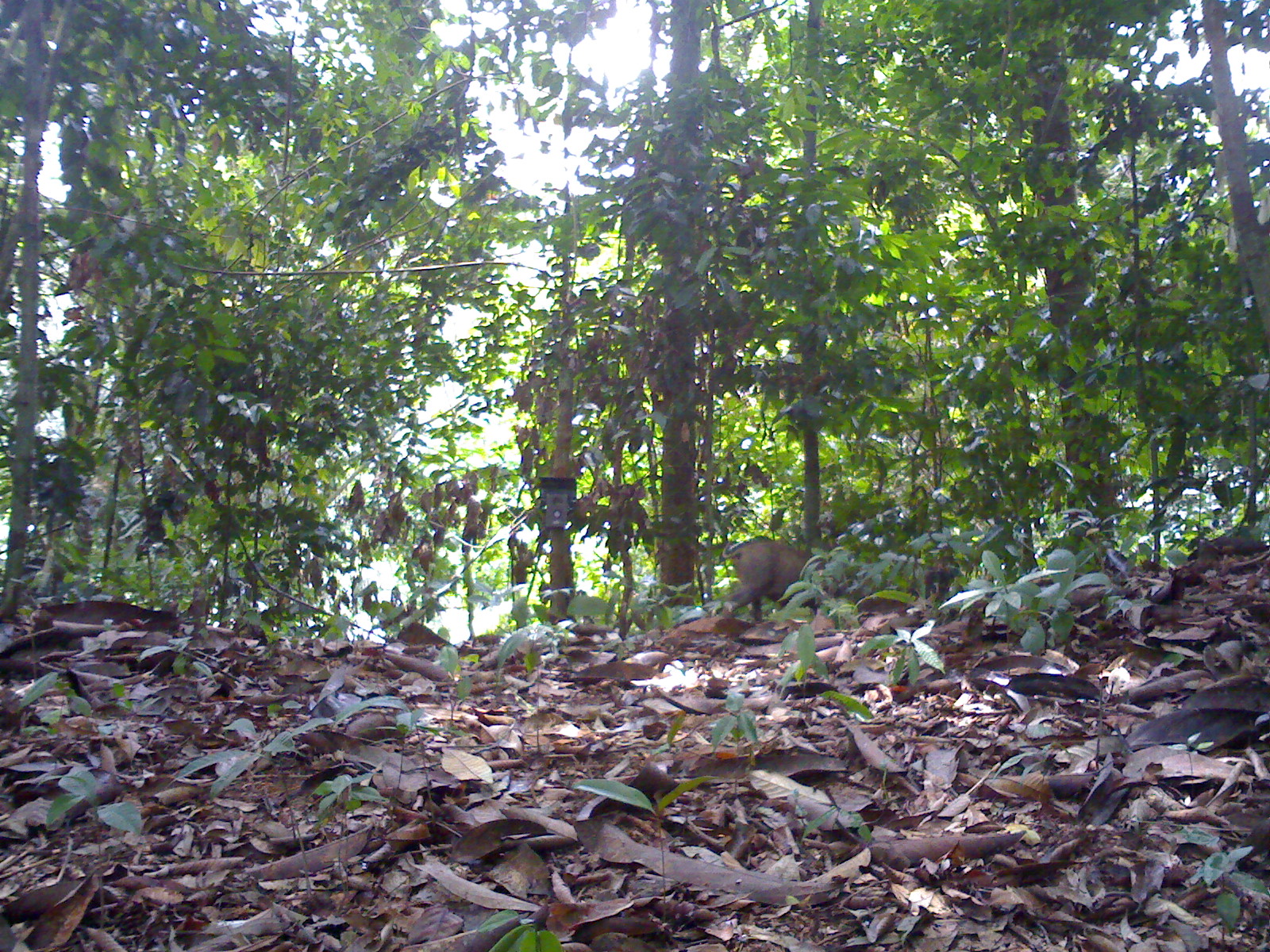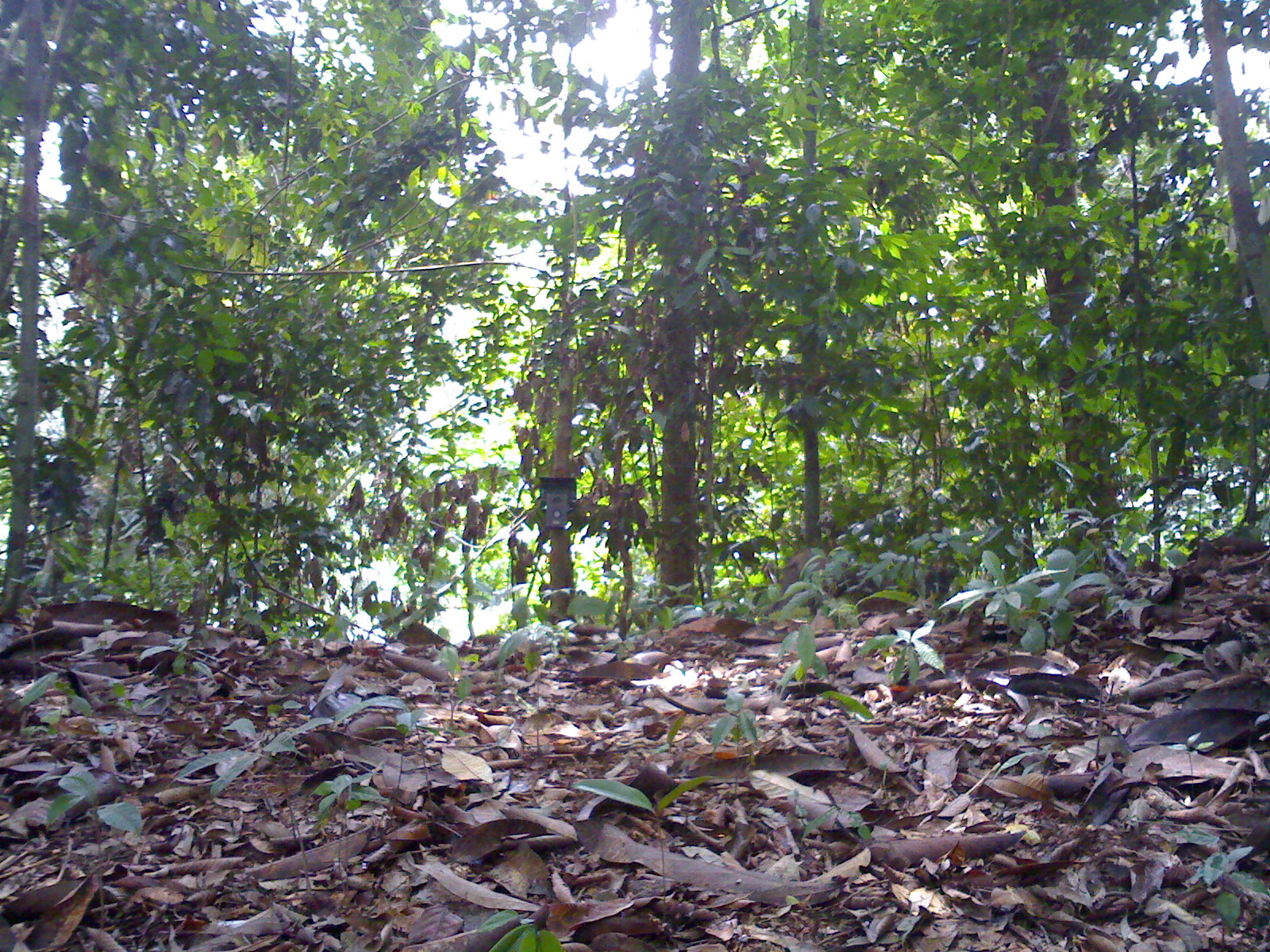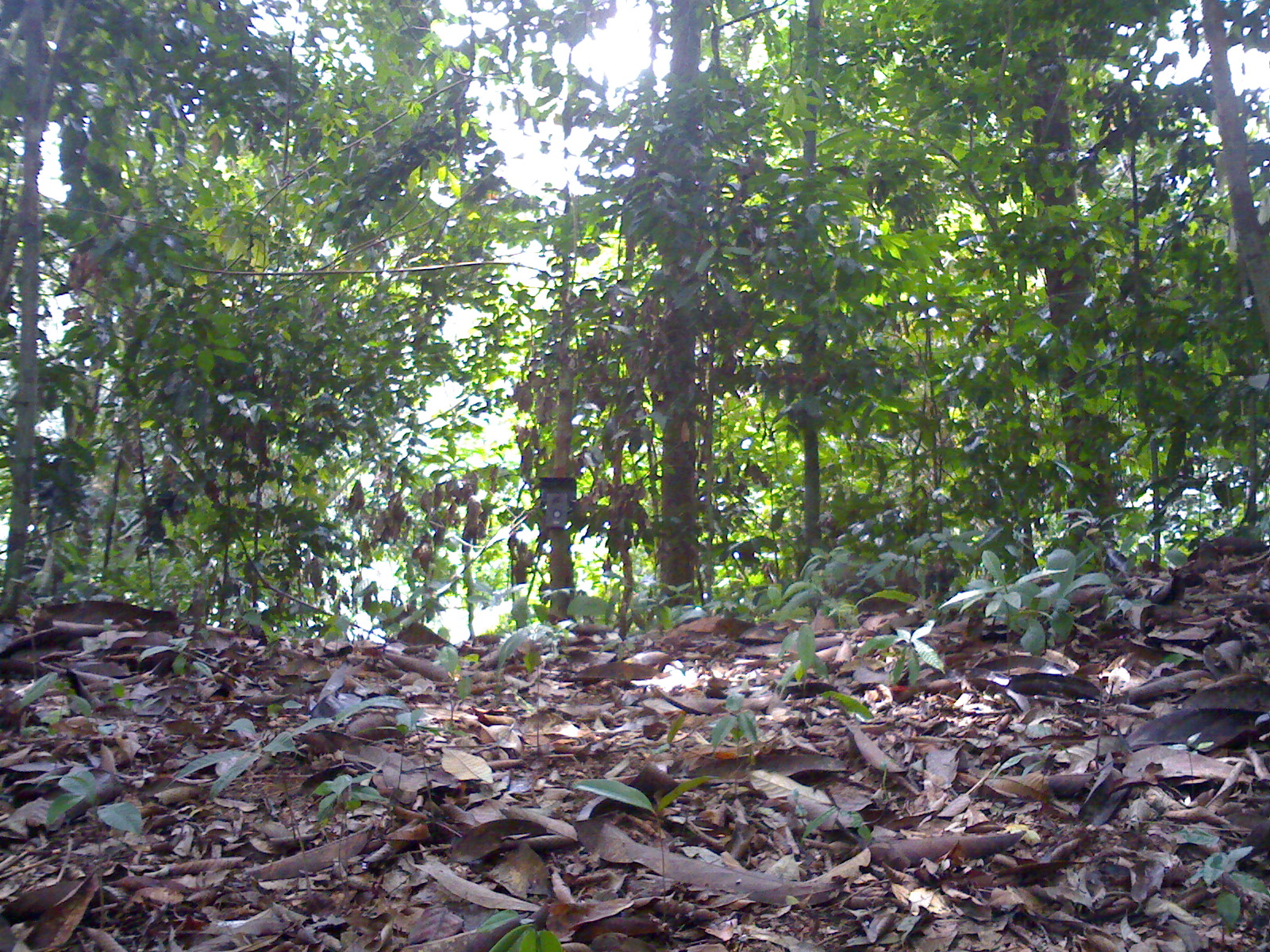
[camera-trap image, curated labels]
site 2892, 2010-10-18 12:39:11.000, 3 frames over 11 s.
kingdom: Animalia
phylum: Chordata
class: Mammalia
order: Artiodactyla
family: Suidae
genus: Sus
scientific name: Sus scrofa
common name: wild boar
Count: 1.